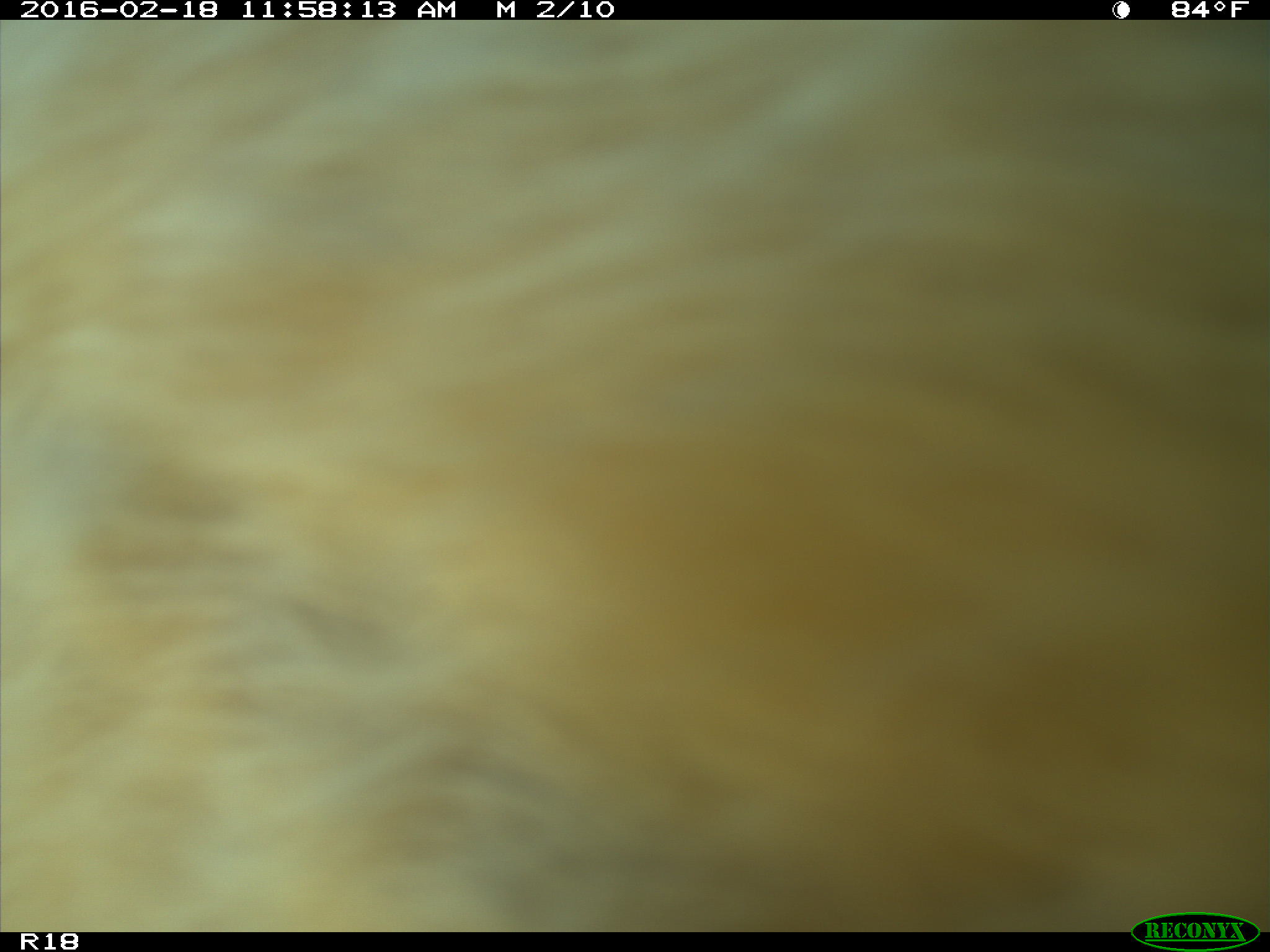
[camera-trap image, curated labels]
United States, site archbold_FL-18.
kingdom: Animalia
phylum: Chordata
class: Mammalia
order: Artiodactyla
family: Bovidae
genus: Bos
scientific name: Bos taurus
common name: domestic cow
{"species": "Bos taurus (domestic cow)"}